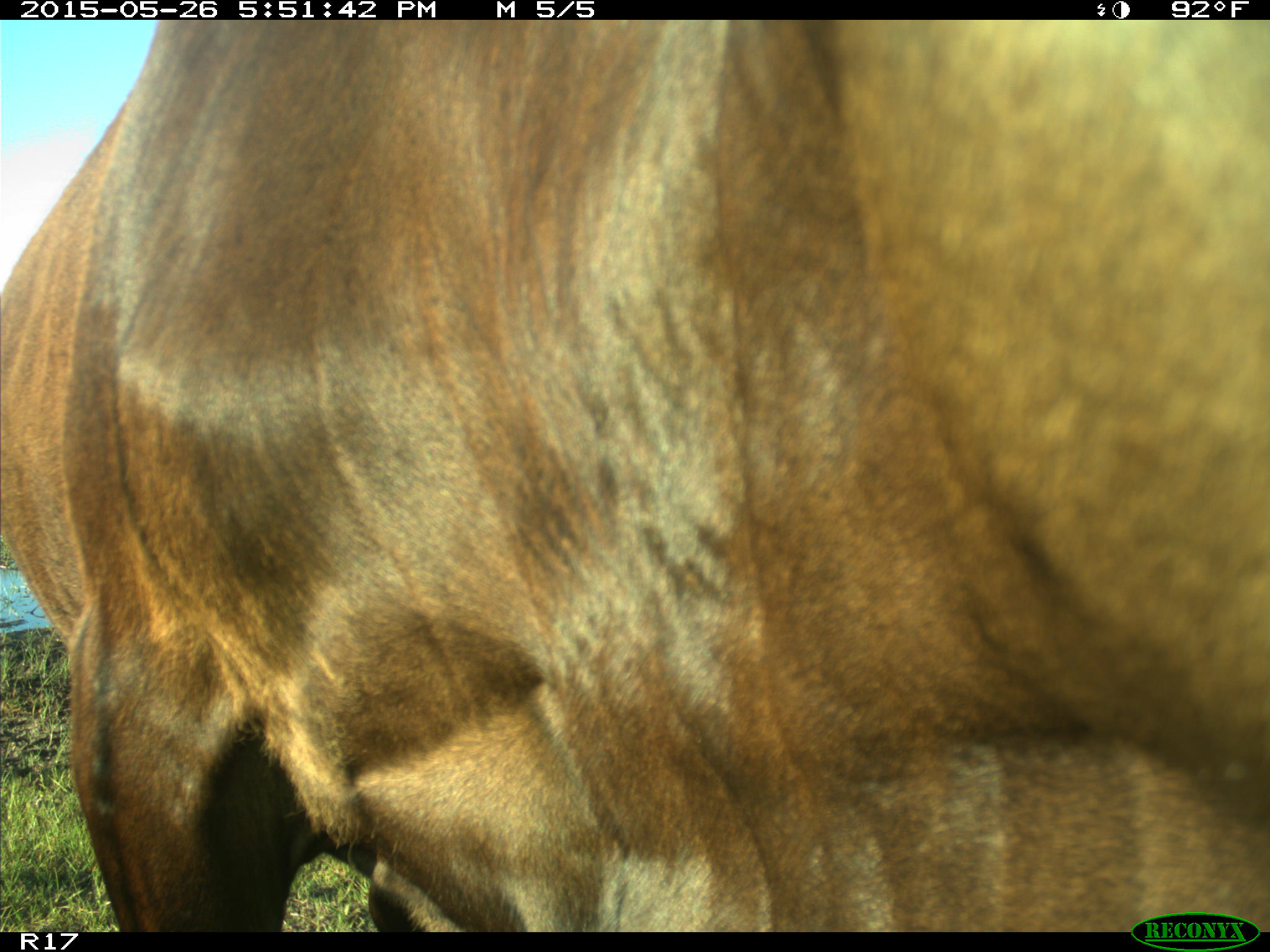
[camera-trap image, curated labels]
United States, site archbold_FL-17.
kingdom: Animalia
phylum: Chordata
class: Mammalia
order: Artiodactyla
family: Bovidae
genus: Bos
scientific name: Bos taurus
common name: domestic cow